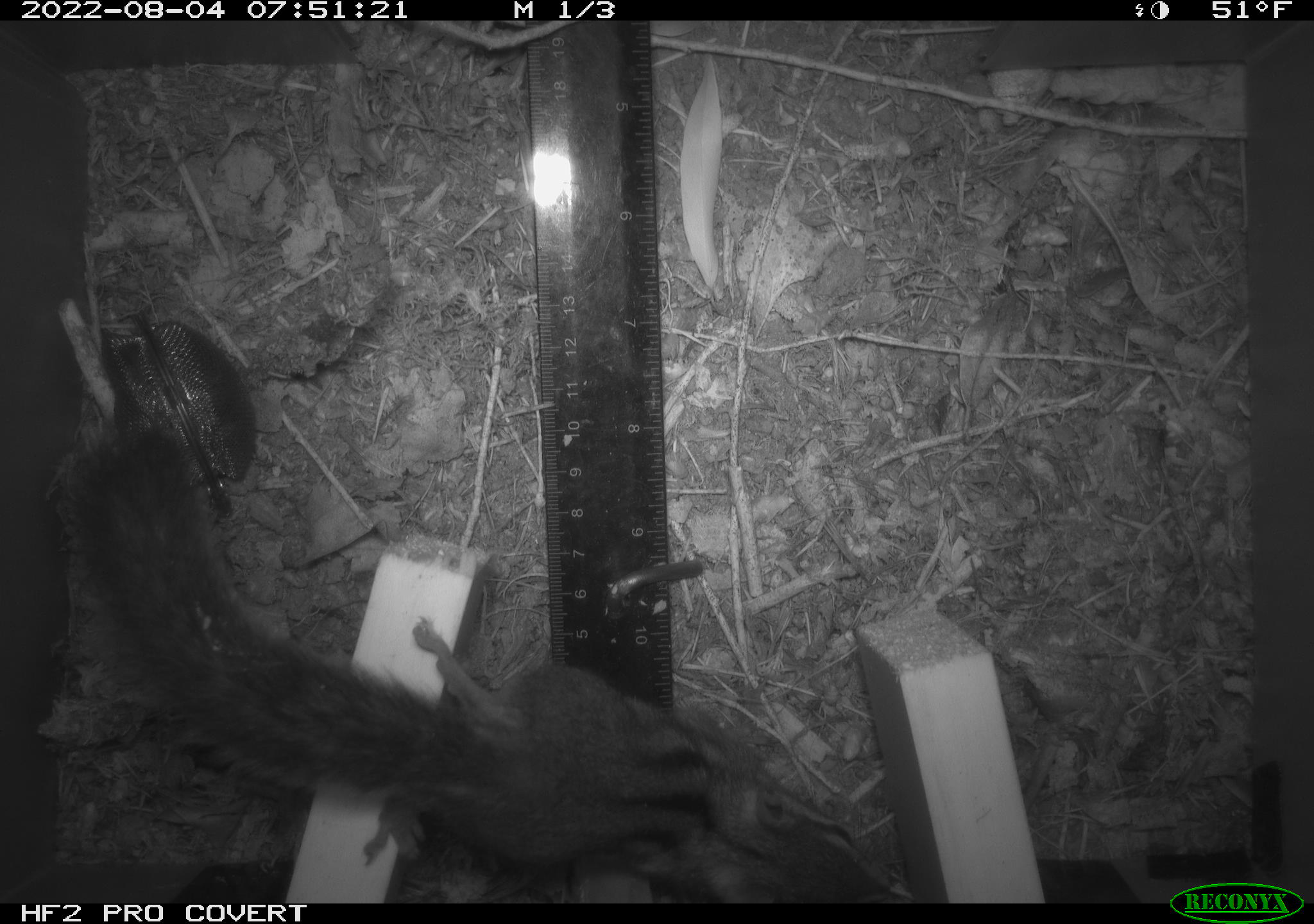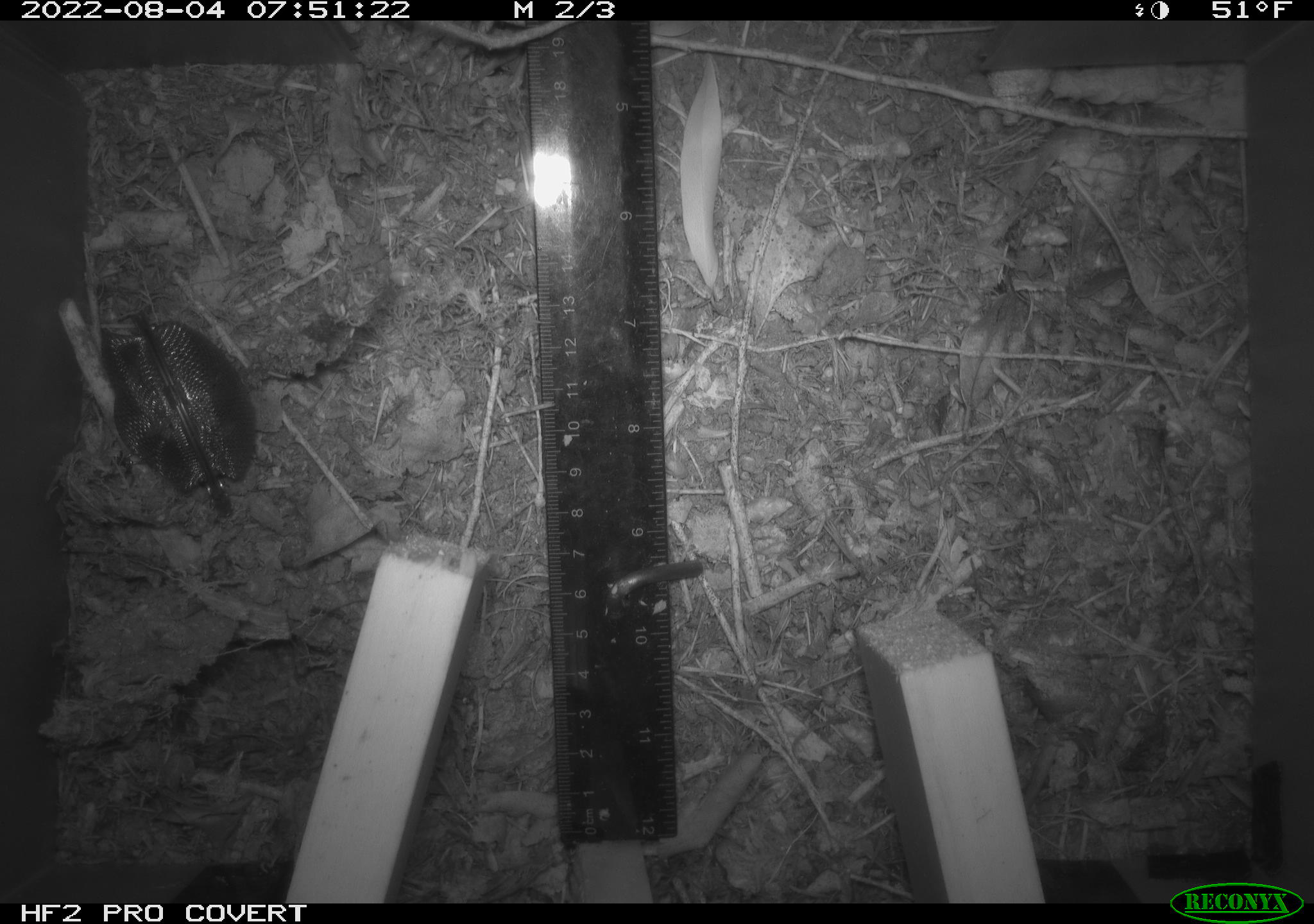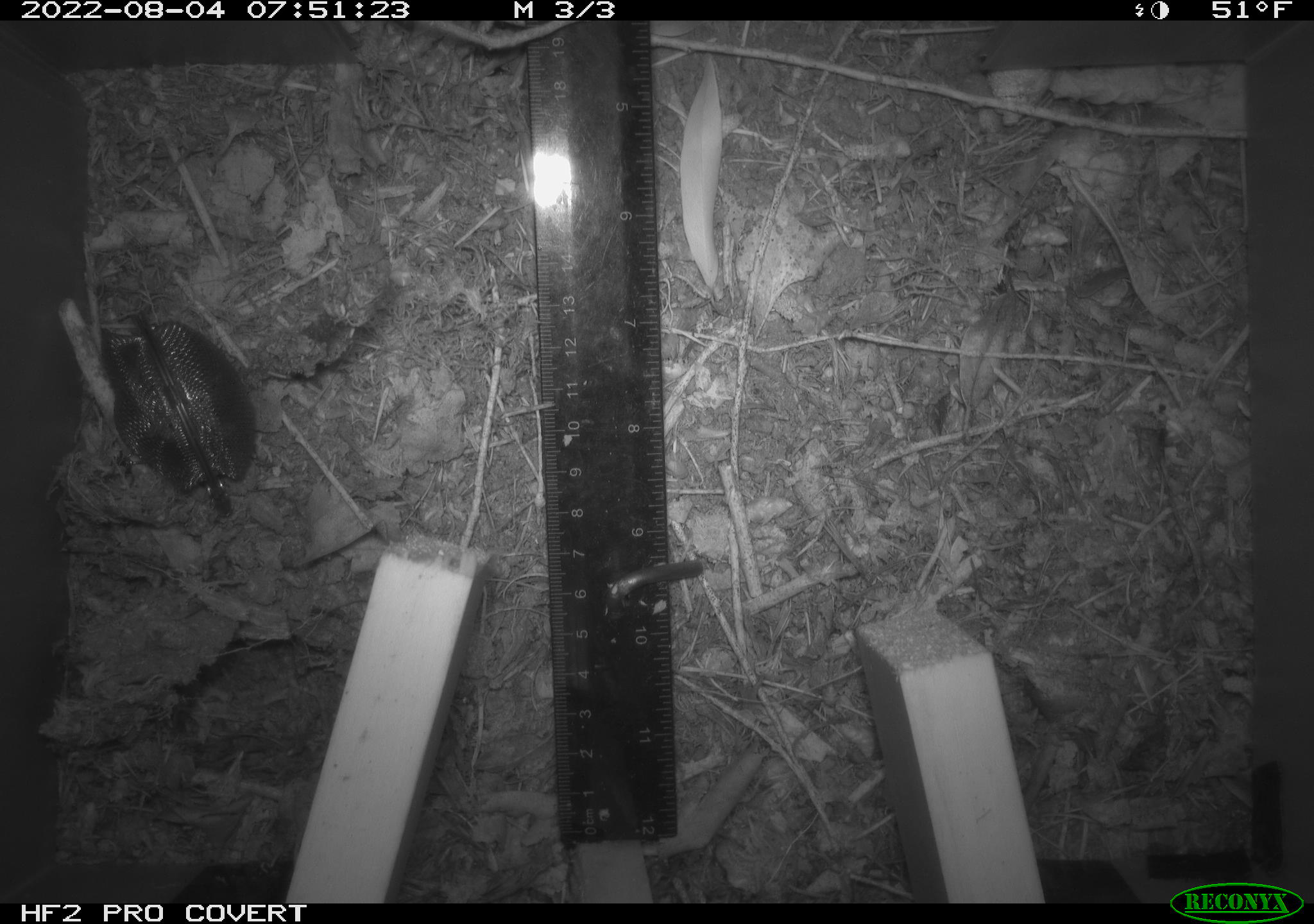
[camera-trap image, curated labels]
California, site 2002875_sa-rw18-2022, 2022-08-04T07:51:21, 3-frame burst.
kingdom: Animalia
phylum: Chordata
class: Mammalia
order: Rodentia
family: Sciuridae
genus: Neotamias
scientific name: Neotamias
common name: western chipmunks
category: neotamias species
Neotamias species (western chipmunks) (Neotamias).